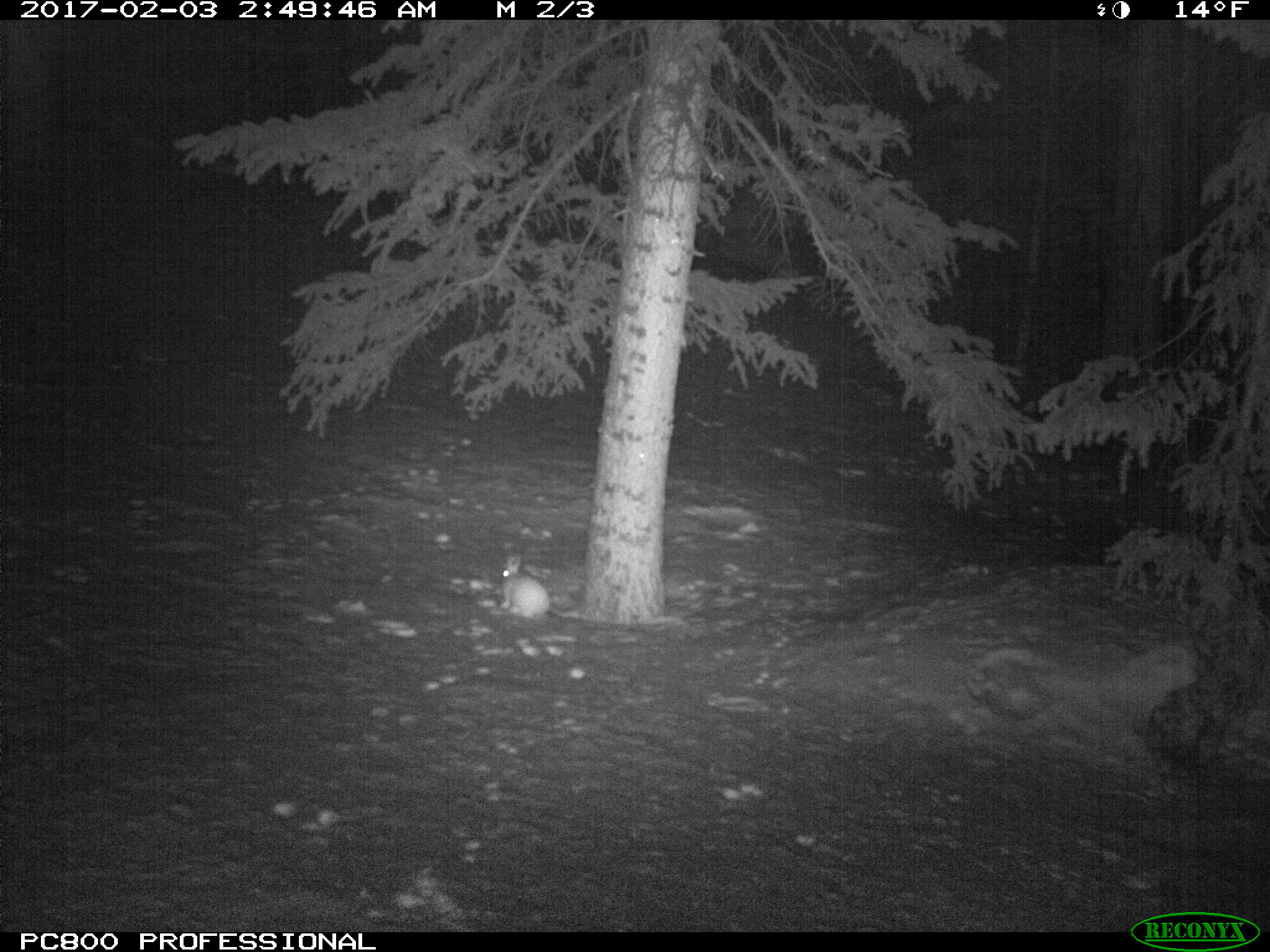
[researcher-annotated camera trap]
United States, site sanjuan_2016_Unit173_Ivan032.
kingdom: Animalia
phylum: Chordata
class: Mammalia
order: Lagomorpha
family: Leporidae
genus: Lepus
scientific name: Lepus americanus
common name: snowshoe hare